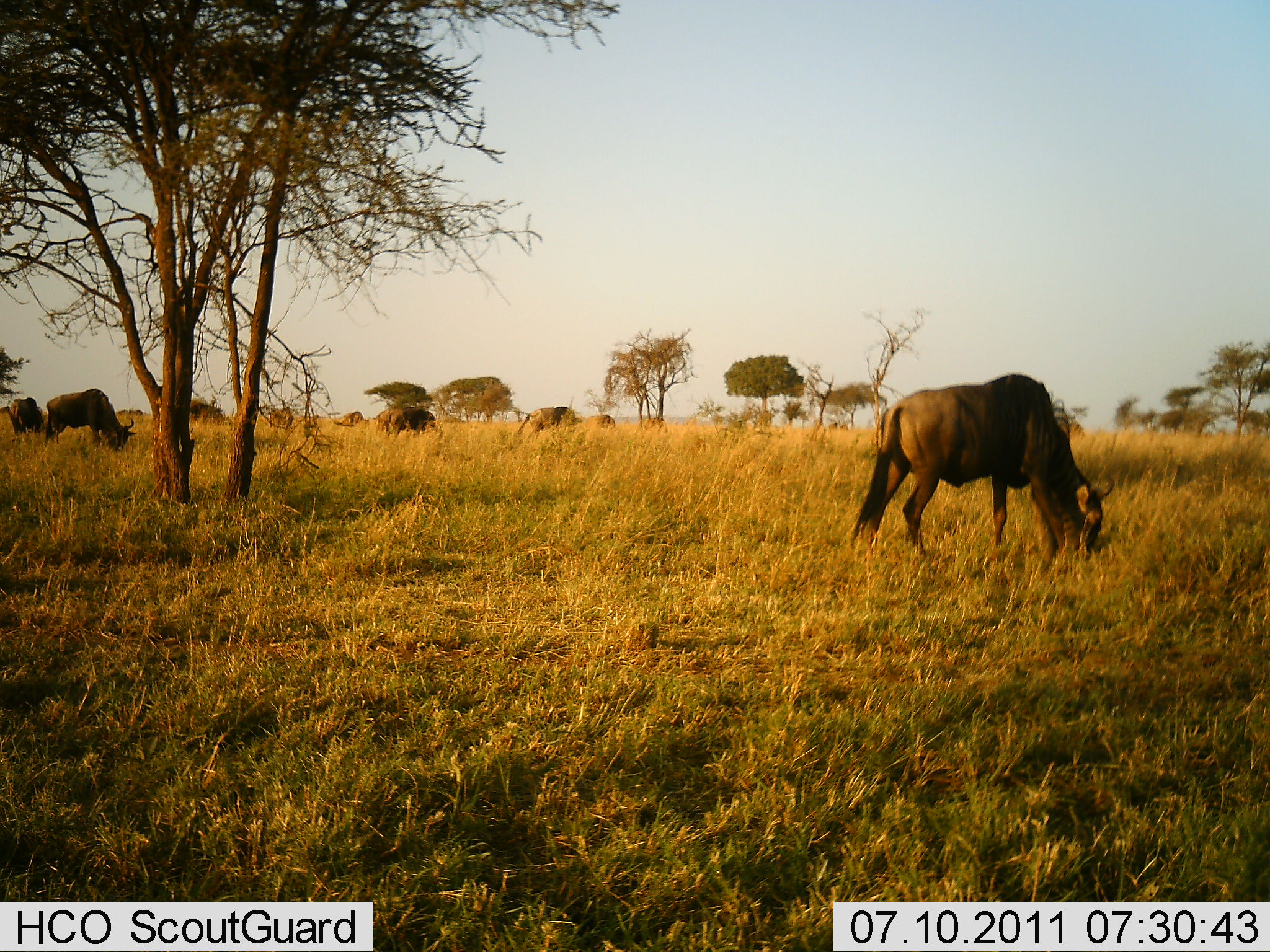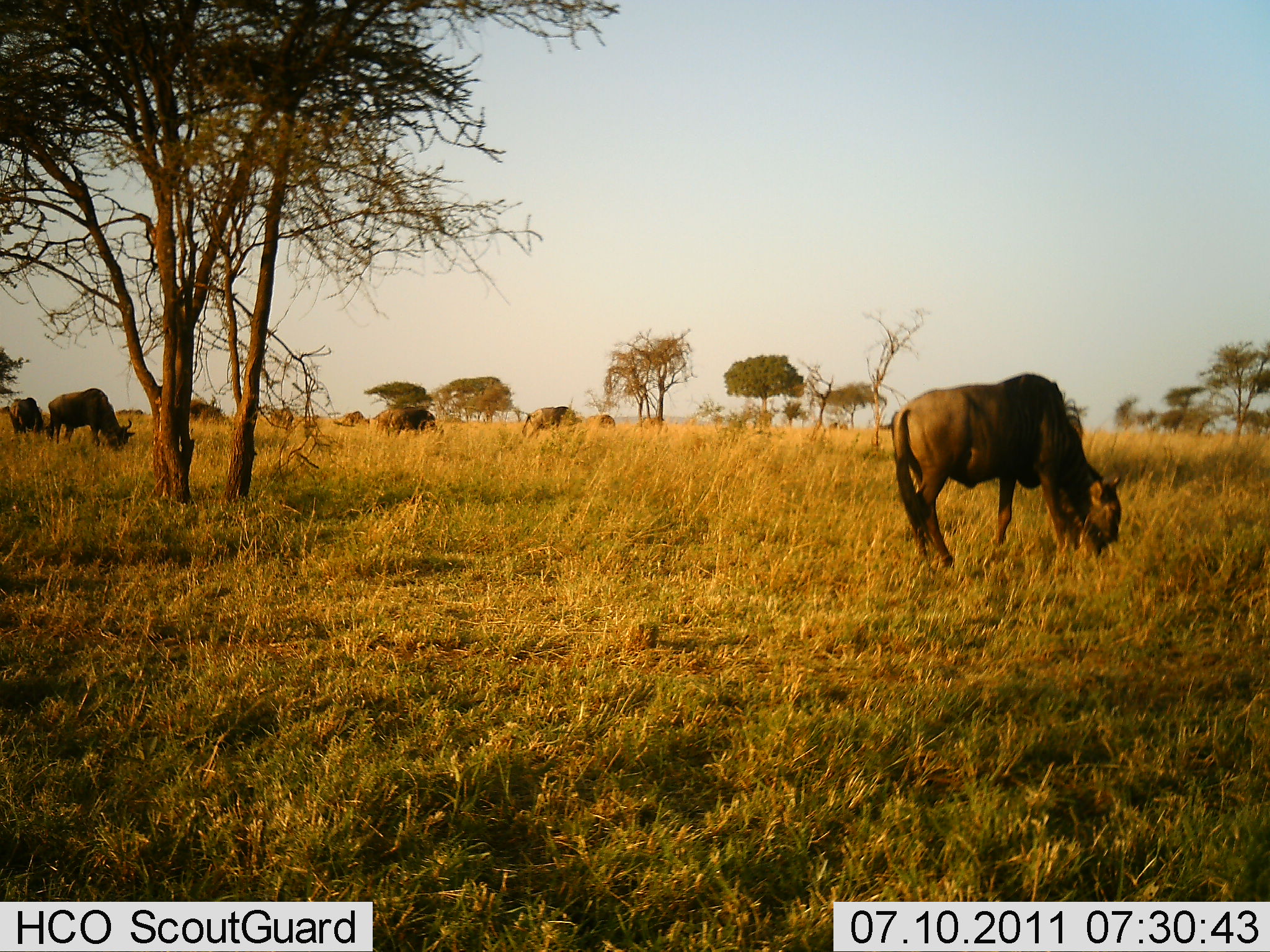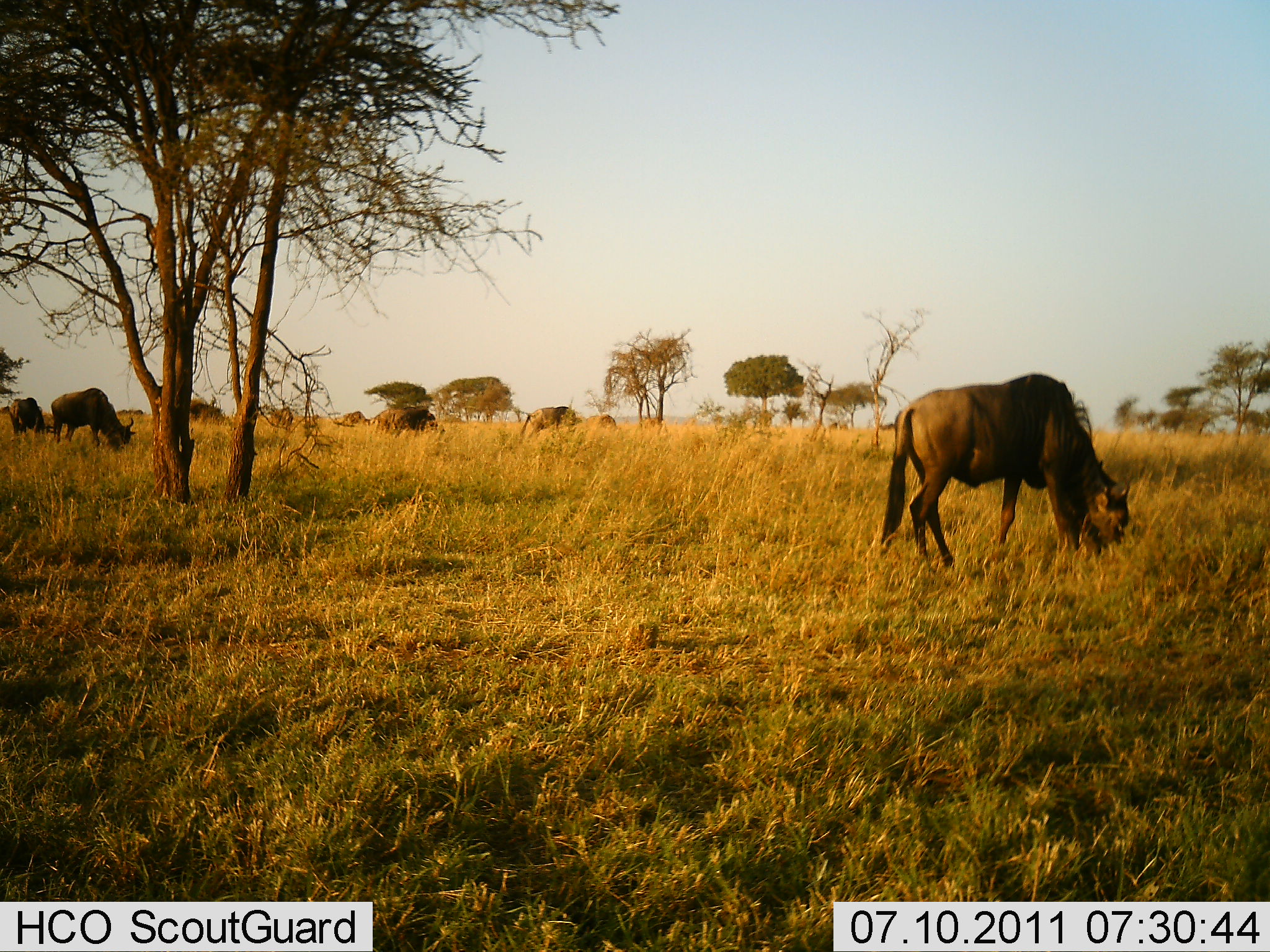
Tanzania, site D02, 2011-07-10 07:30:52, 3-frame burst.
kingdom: Animalia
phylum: Chordata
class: Mammalia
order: Artiodactyla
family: Bovidae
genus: Connochaetes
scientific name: Connochaetes taurinus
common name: blue wildebeest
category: wildebeest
Wildebeest (blue wildebeest) (Connochaetes taurinus), count 7. Behavior (volunteer vote fractions): standing 46%, resting 0%, moving 15%, interacting 0%. Young present (vote fraction): 0%. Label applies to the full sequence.